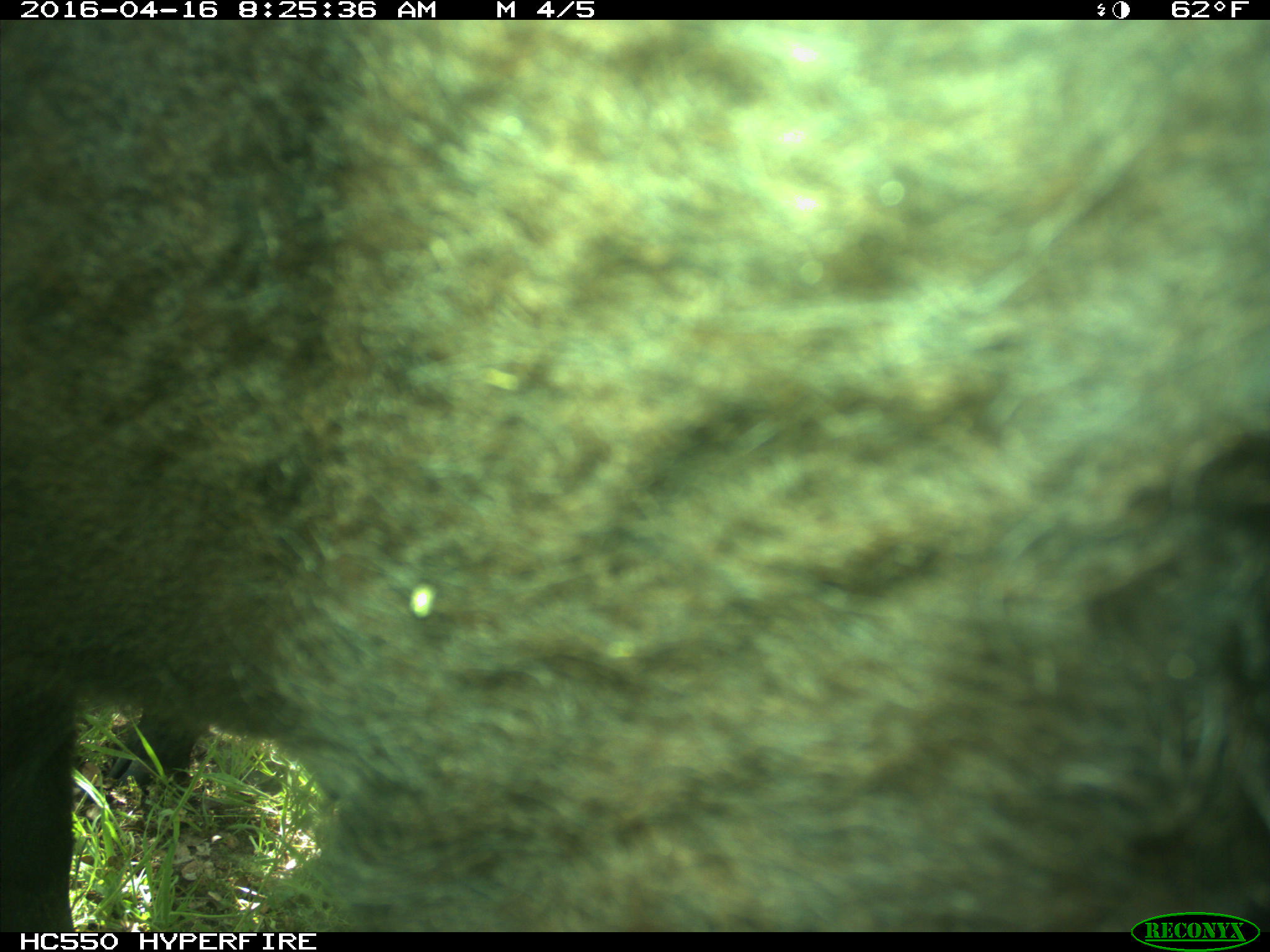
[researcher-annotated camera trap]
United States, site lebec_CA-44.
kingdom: Animalia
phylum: Chordata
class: Mammalia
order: Artiodactyla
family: Bovidae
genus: Bos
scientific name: Bos taurus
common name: domestic cow